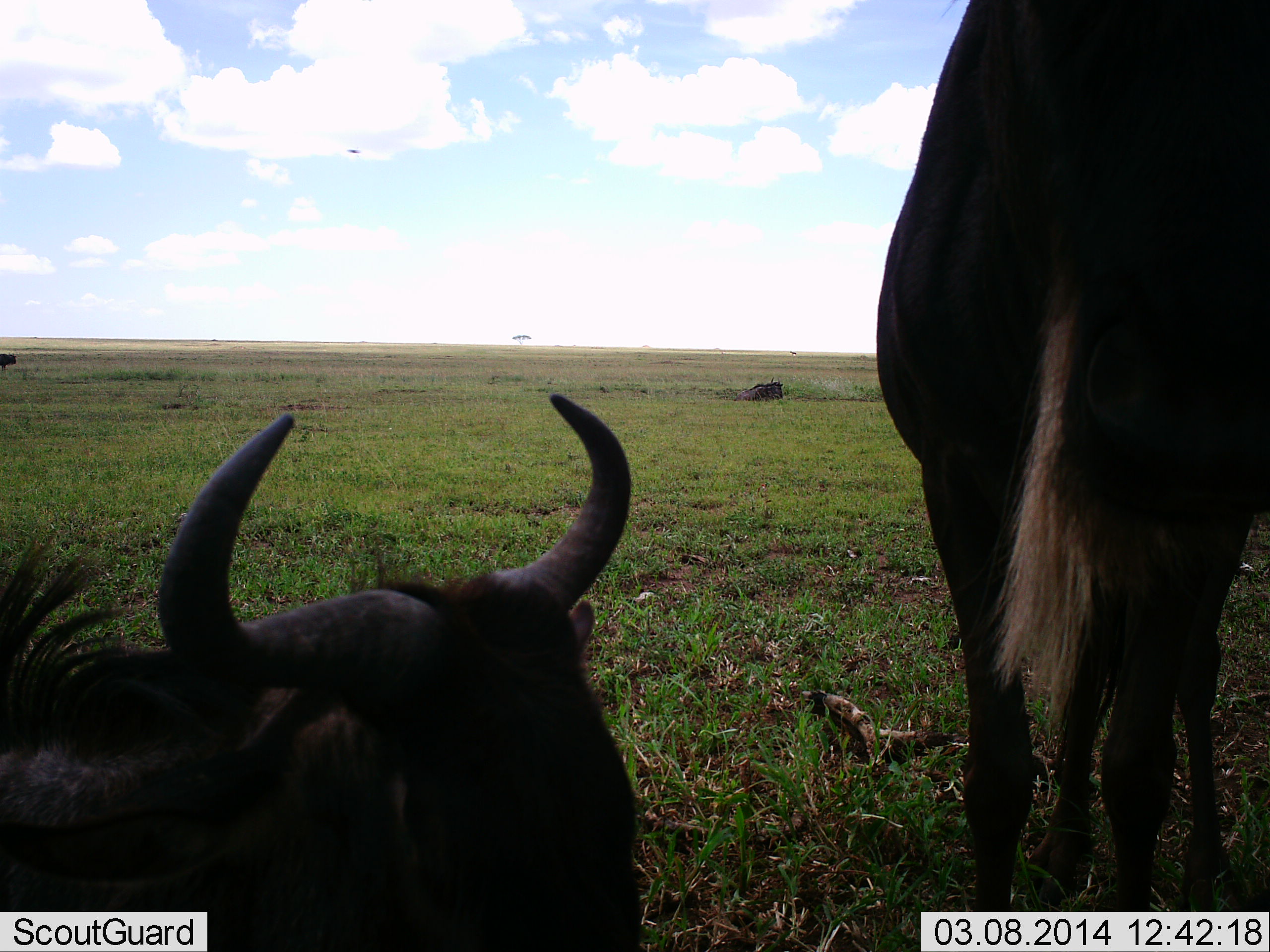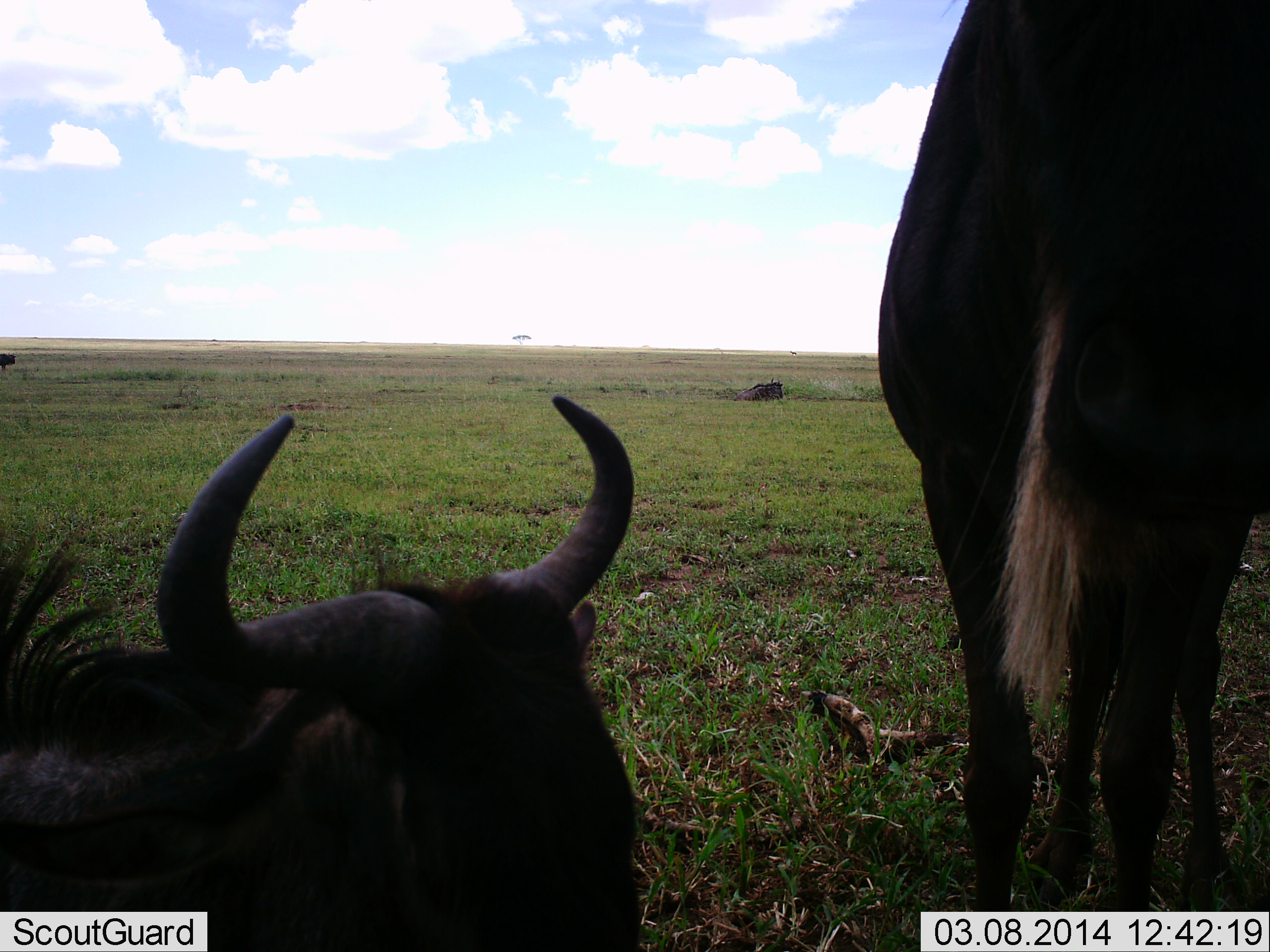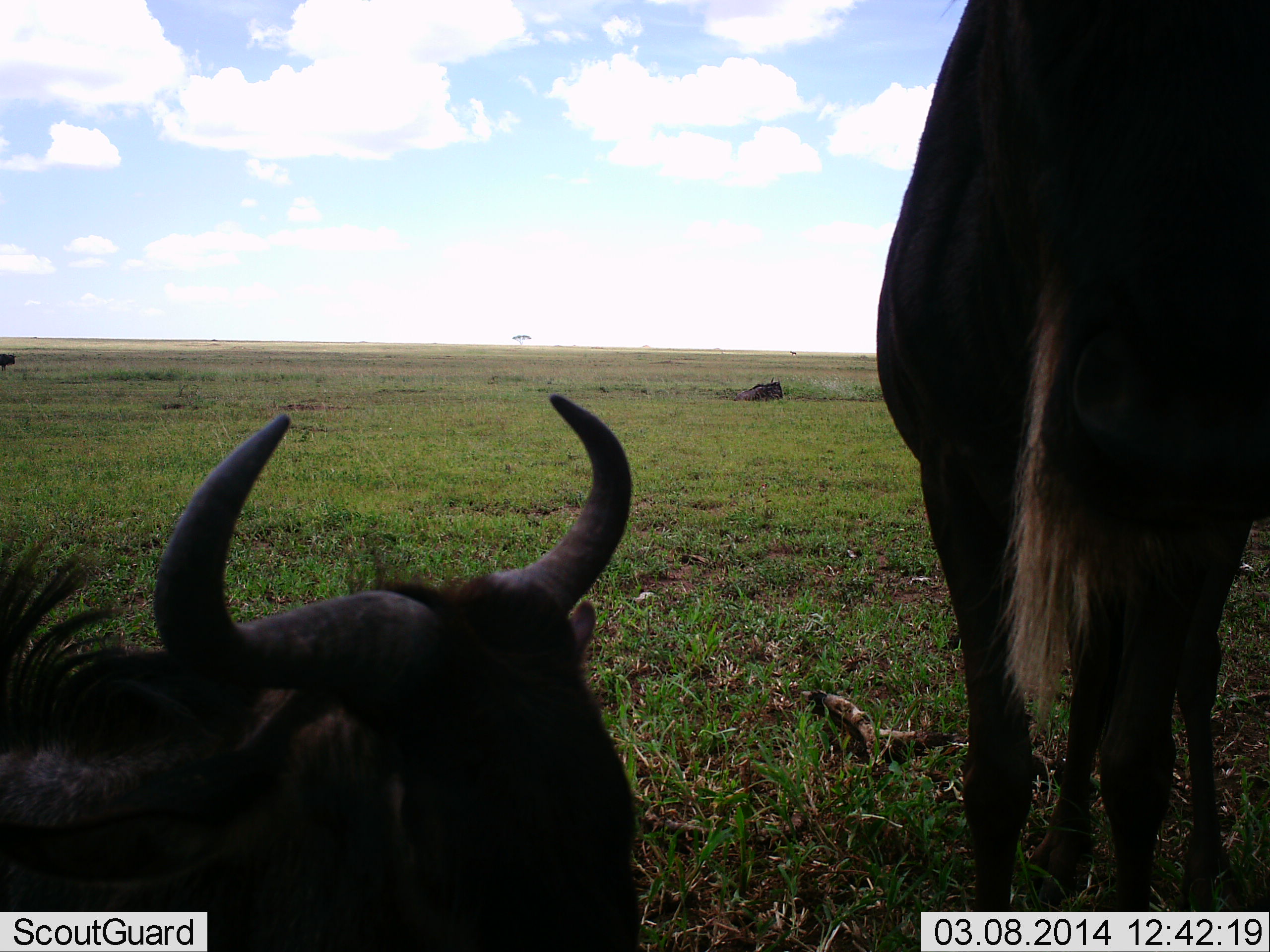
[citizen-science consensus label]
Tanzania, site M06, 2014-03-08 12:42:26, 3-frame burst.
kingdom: Animalia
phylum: Chordata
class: Mammalia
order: Artiodactyla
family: Bovidae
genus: Connochaetes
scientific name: Connochaetes taurinus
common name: blue wildebeest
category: wildebeest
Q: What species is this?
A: Wildebeest (blue wildebeest) (Connochaetes taurinus).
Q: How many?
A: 2.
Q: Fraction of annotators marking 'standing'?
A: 78%.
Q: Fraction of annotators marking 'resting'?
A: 89%.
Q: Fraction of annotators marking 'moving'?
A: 2%.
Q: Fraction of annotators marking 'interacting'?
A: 3%.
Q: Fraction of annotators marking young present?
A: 2%.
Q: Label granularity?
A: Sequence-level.